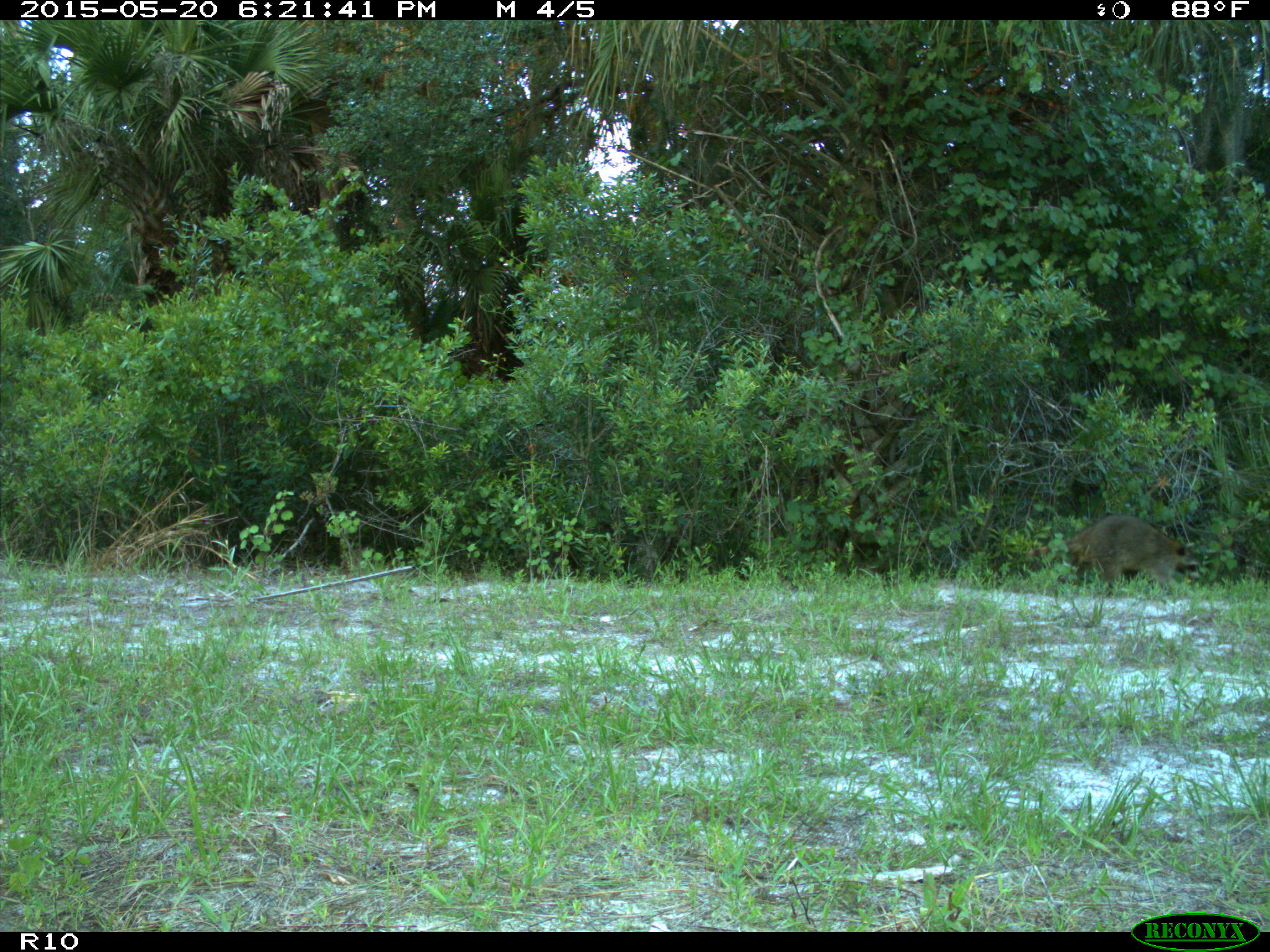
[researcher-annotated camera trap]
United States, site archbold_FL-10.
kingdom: Animalia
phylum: Chordata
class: Mammalia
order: Carnivora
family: Procyonidae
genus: Procyon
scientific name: Procyon lotor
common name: common raccoon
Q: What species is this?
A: Procyon lotor (common raccoon).